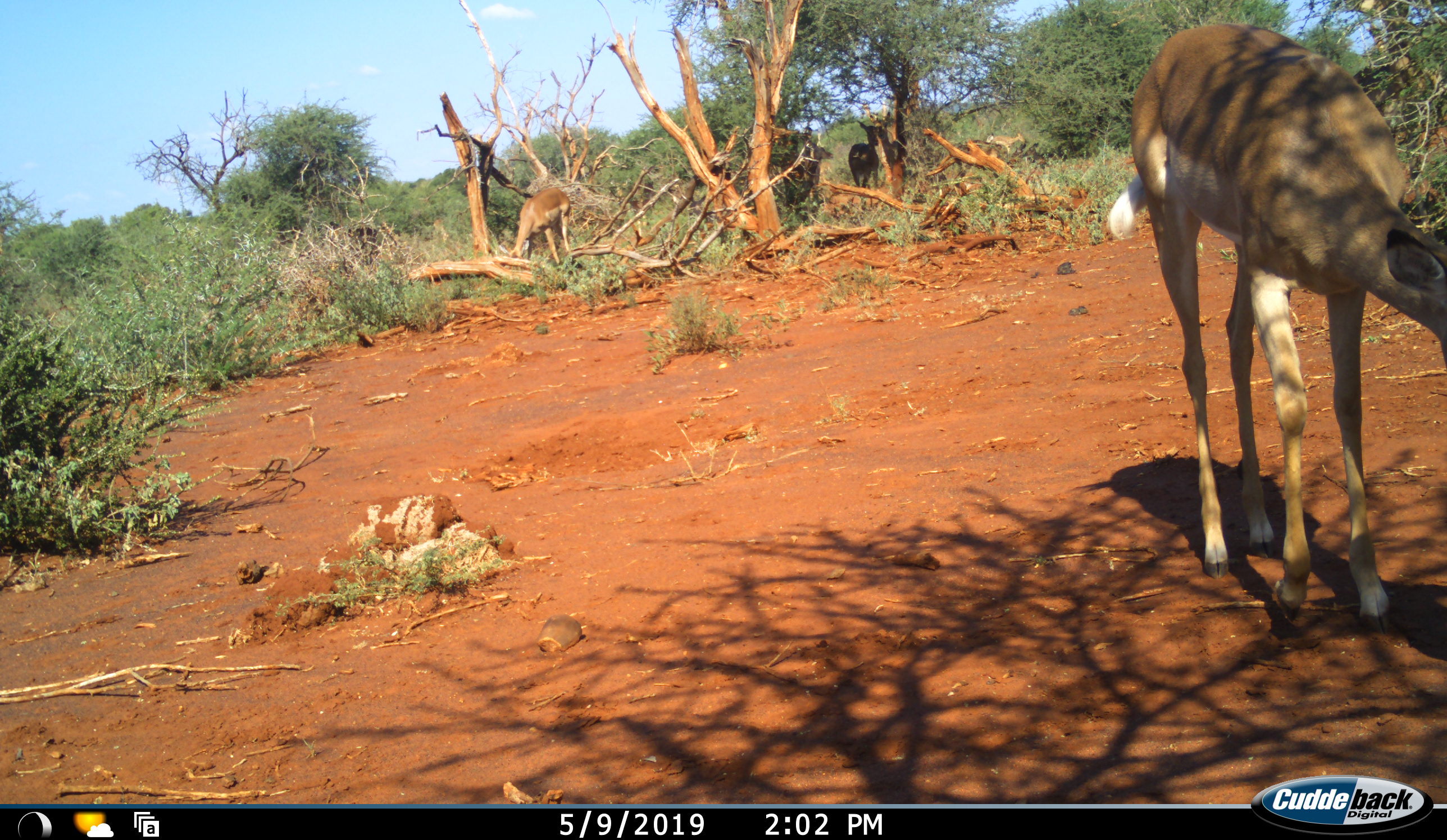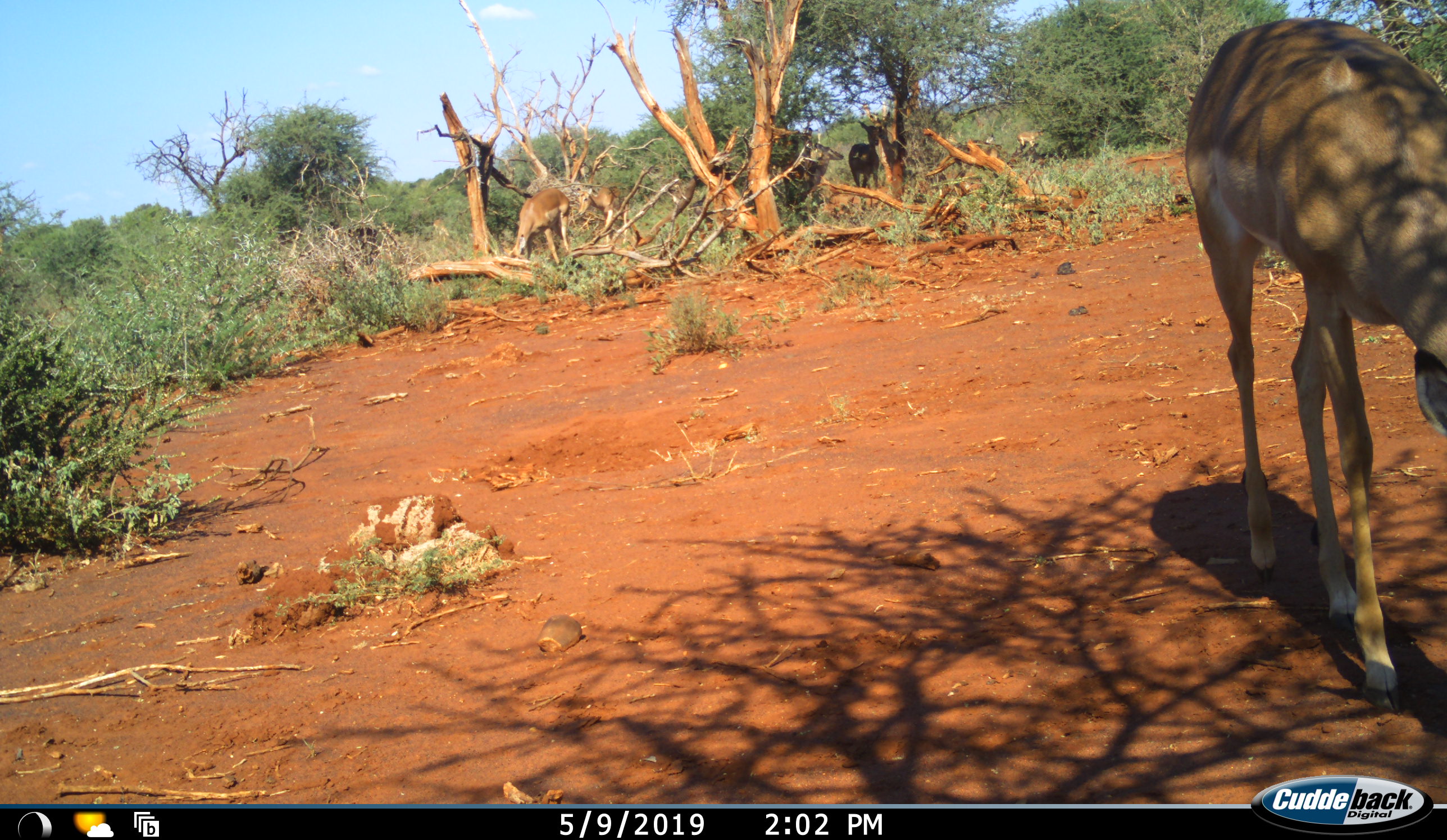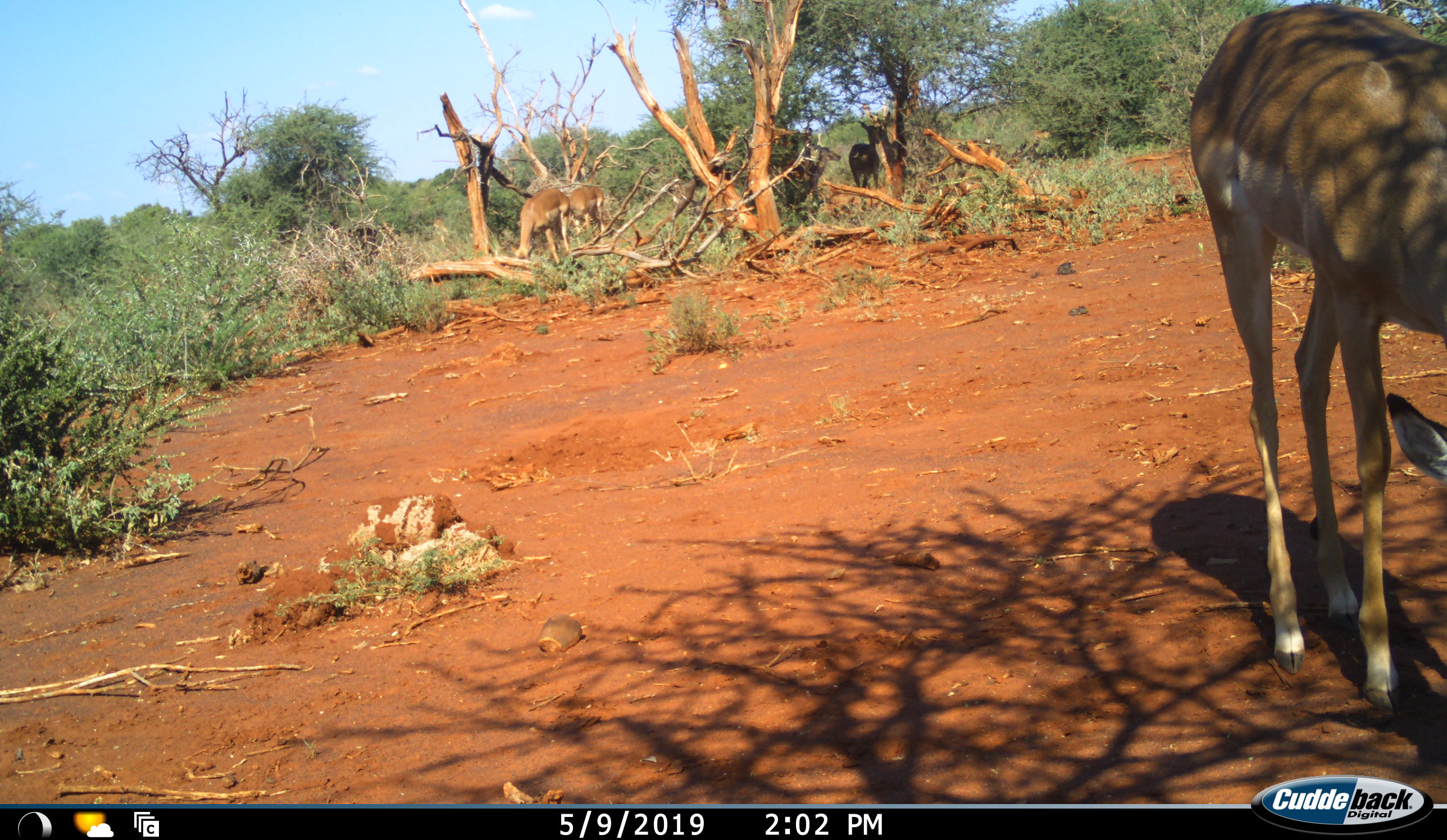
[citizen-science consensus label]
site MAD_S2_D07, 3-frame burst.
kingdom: Animalia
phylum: Chordata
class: Mammalia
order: Artiodactyla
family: Bovidae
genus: Aepyceros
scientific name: Aepyceros melampus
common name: impala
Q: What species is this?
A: Impala (Aepyceros melampus).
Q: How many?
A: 6.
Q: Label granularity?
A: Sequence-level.